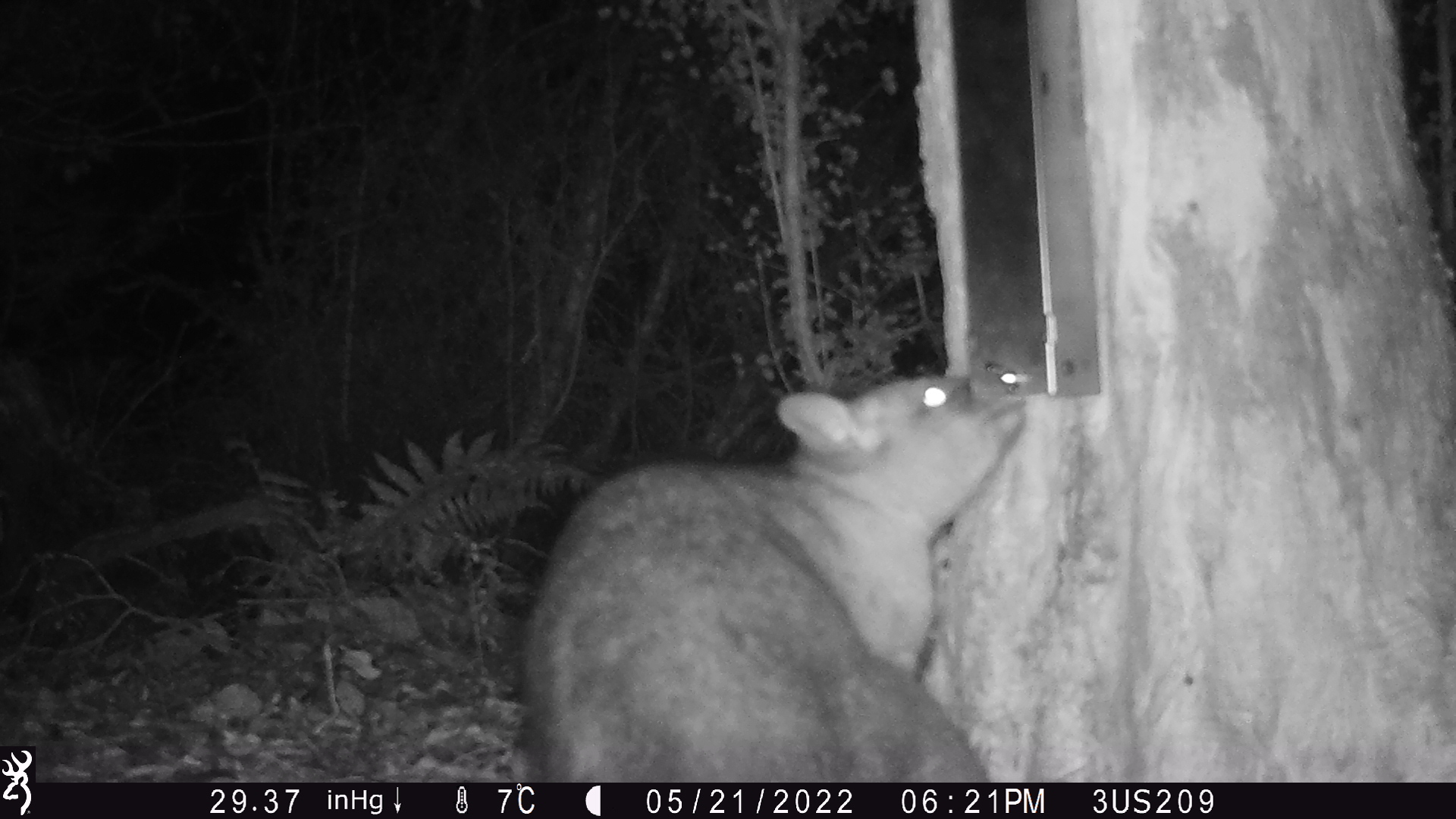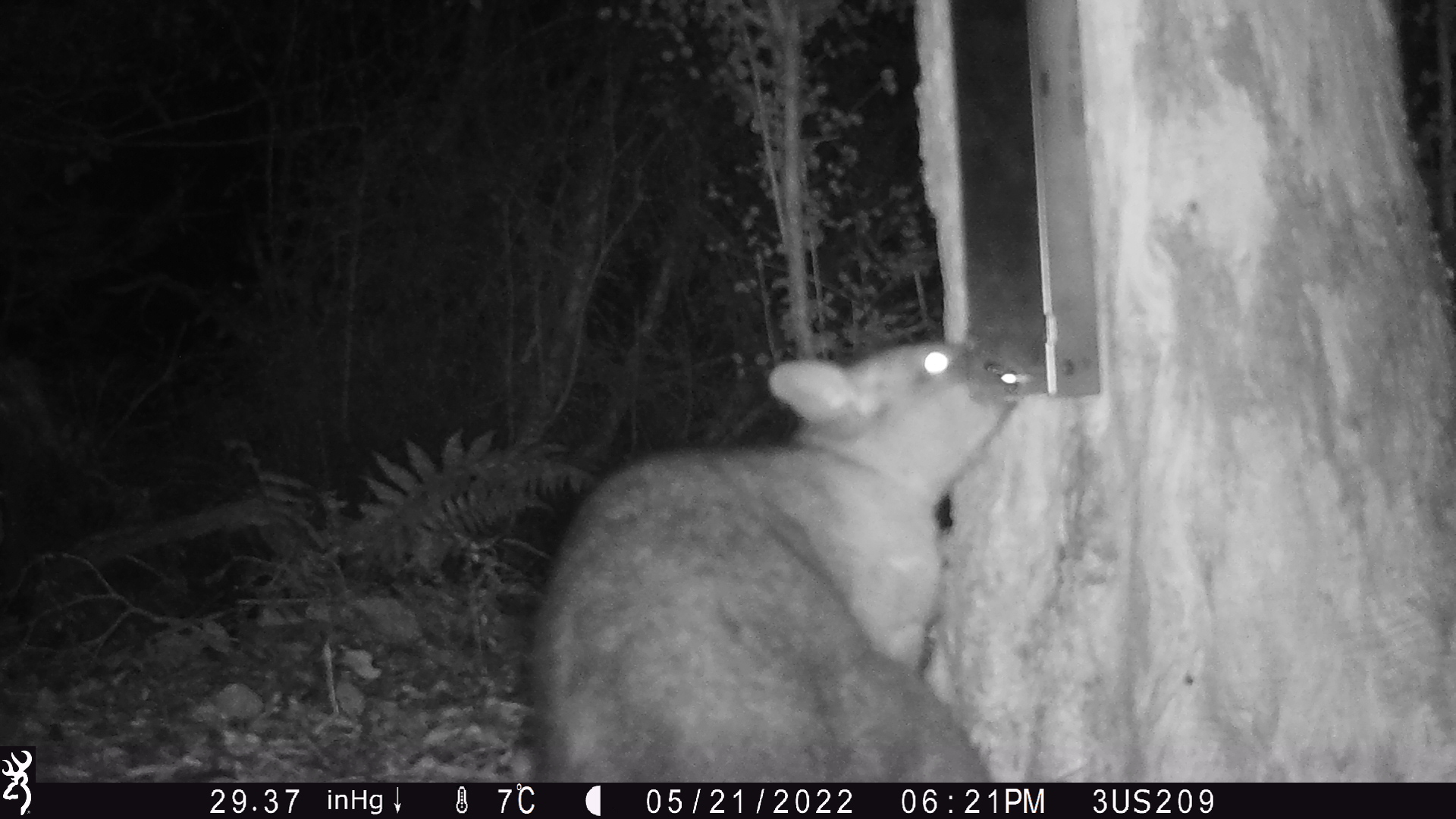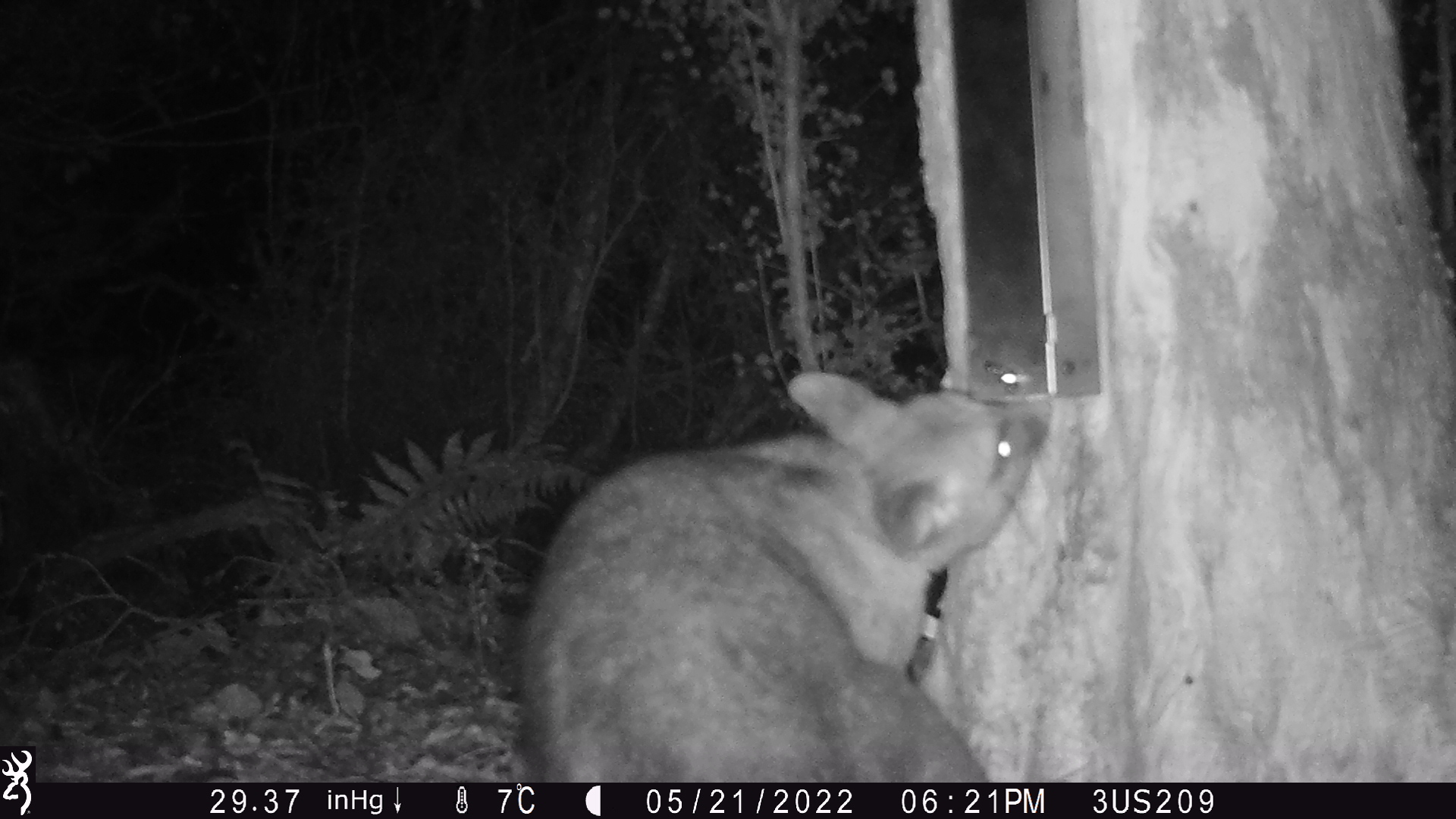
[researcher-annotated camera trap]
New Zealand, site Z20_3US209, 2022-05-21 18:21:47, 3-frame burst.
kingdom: Animalia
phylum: Chordata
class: Mammalia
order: Diprotodontia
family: Phalangeridae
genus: Trichosurus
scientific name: Trichosurus vulpecula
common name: common brushtail possum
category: possum